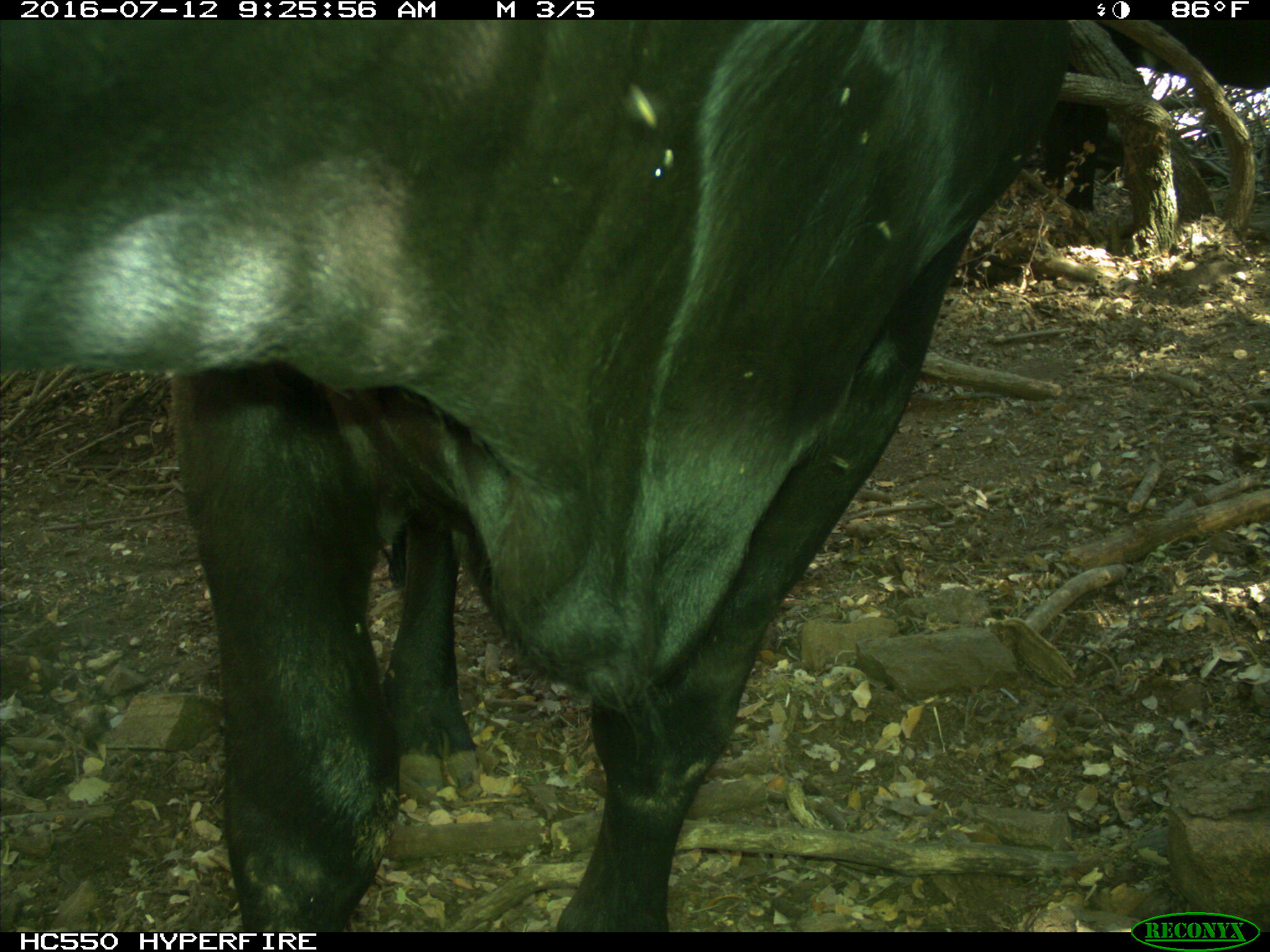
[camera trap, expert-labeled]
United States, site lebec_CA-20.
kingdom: Animalia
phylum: Chordata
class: Mammalia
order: Artiodactyla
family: Bovidae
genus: Bos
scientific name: Bos taurus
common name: domestic cow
Bos taurus (domestic cow).